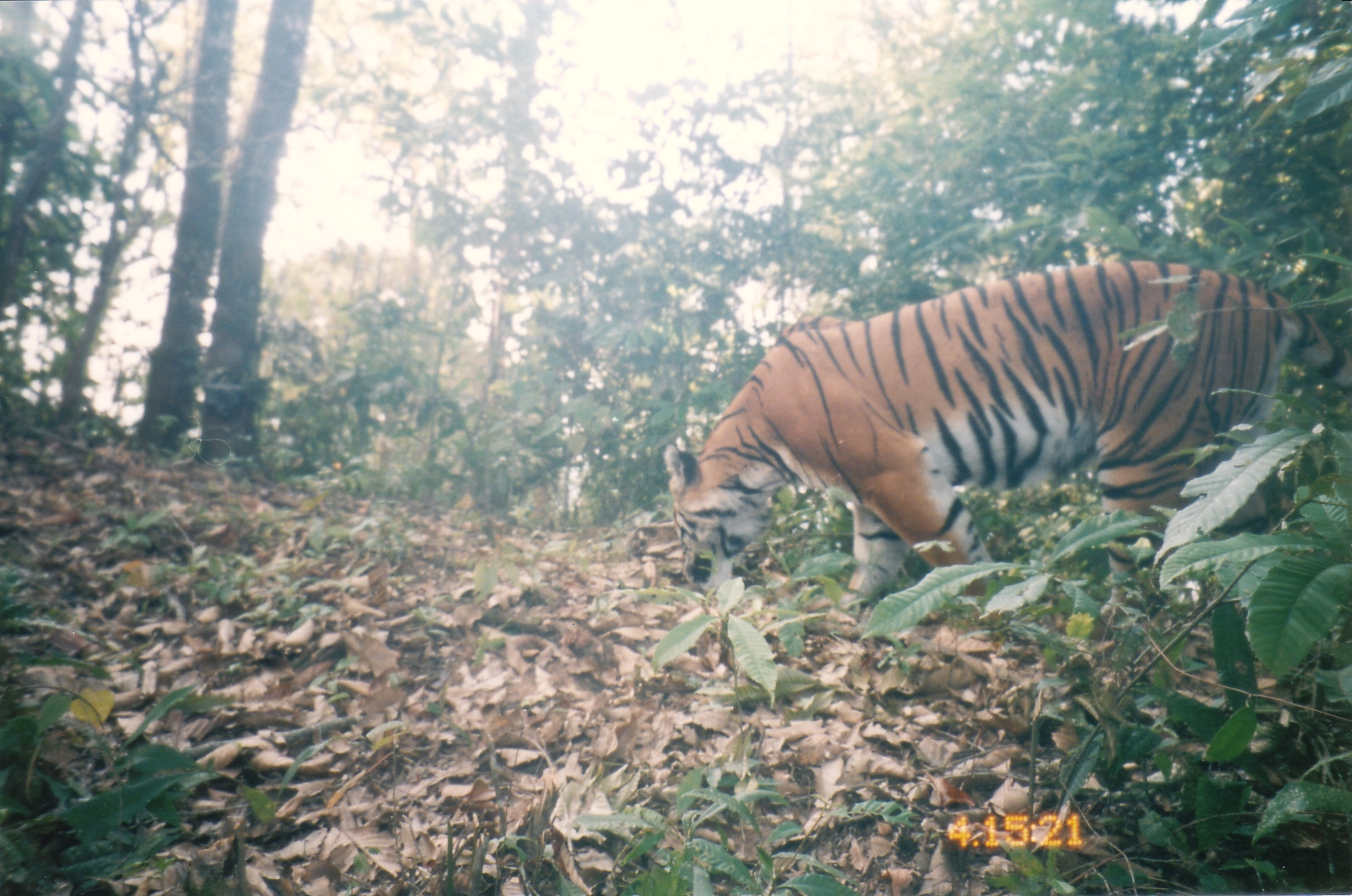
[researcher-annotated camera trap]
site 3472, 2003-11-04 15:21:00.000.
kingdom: Animalia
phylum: Chordata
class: Mammalia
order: Carnivora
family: Felidae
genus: Panthera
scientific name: Panthera tigris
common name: tiger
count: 1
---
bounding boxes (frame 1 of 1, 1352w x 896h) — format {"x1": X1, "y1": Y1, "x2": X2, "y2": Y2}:
panthera tigris: {"x1": 663, "y1": 260, "x2": 1350, "y2": 637}